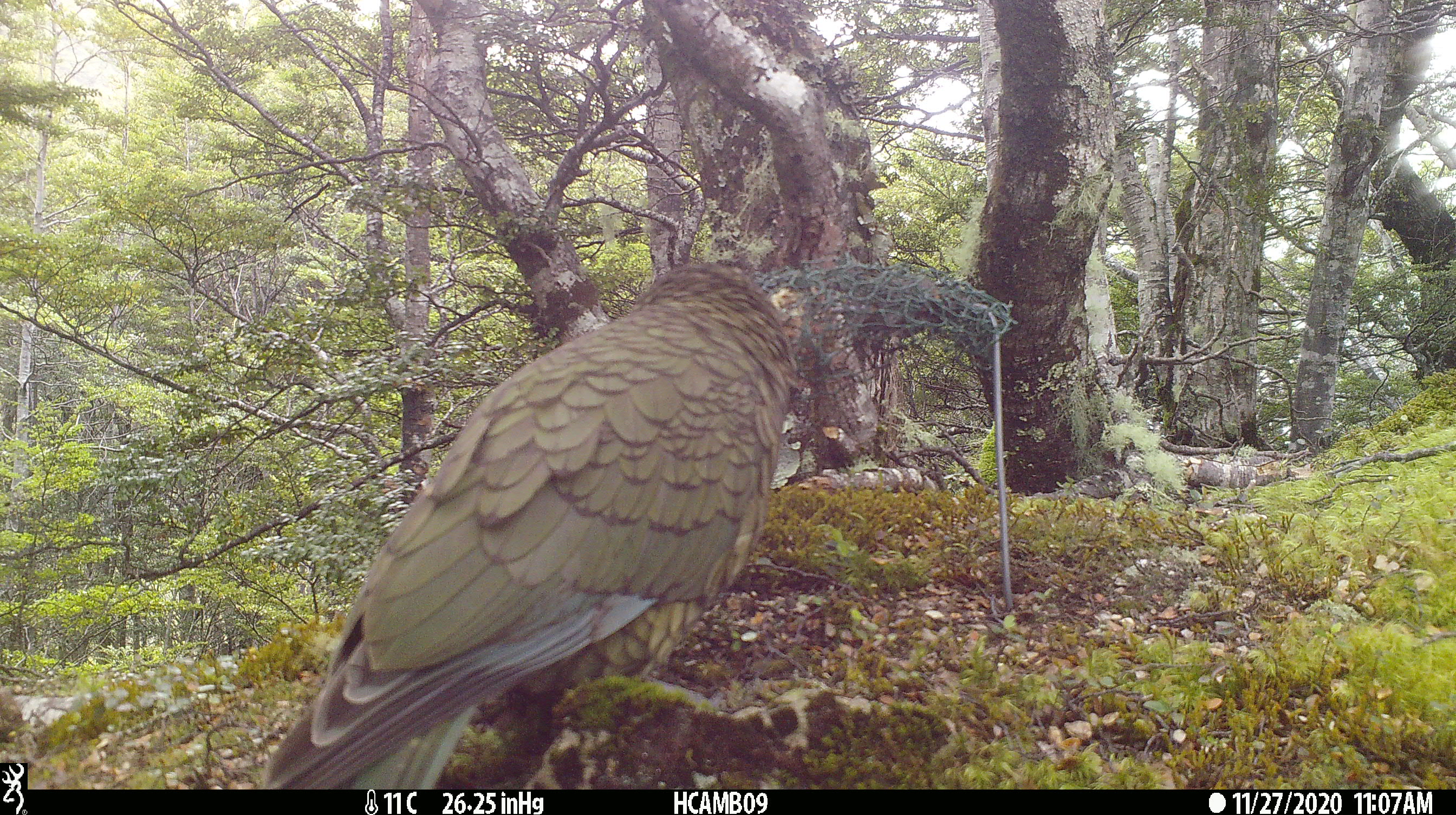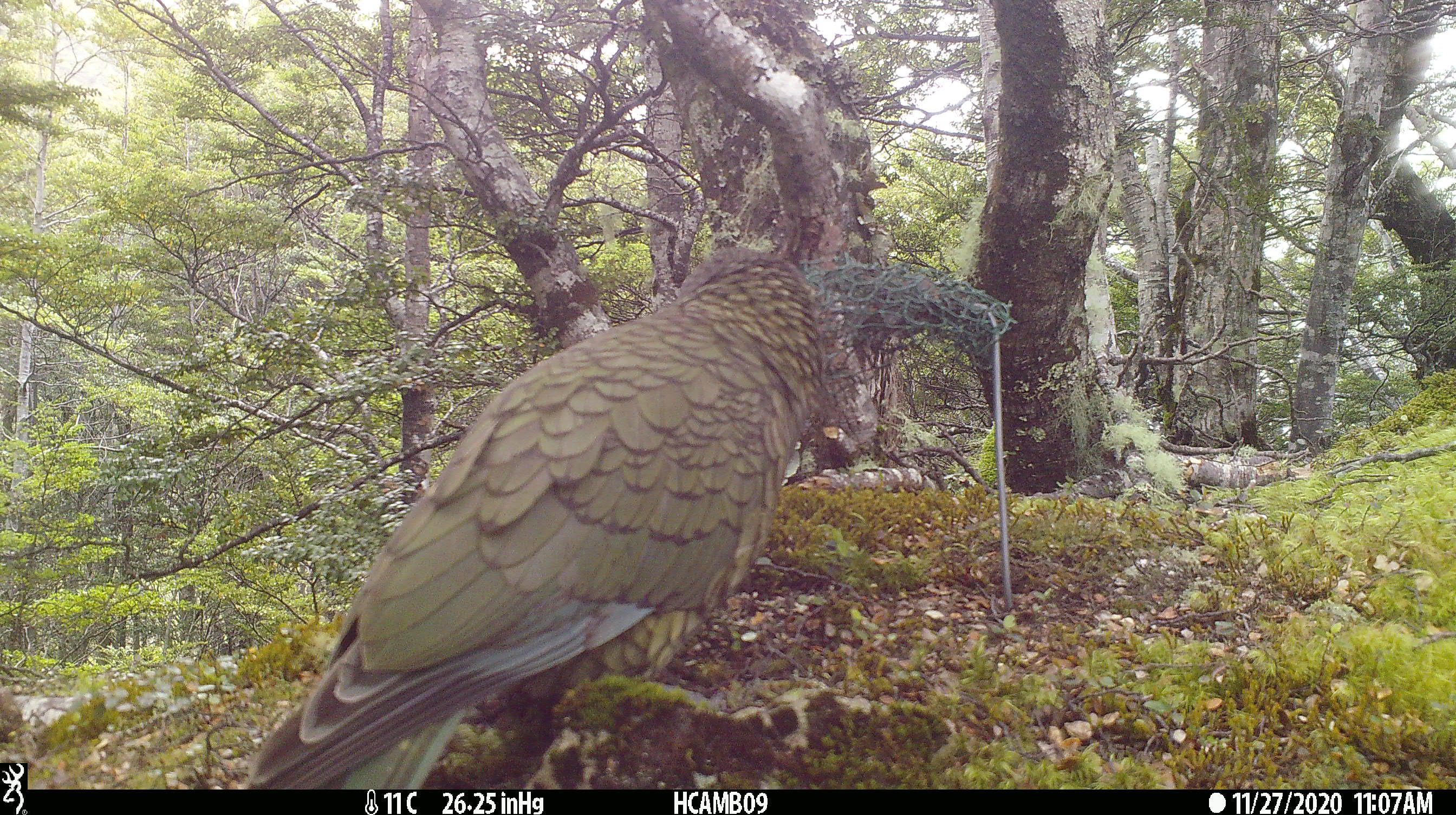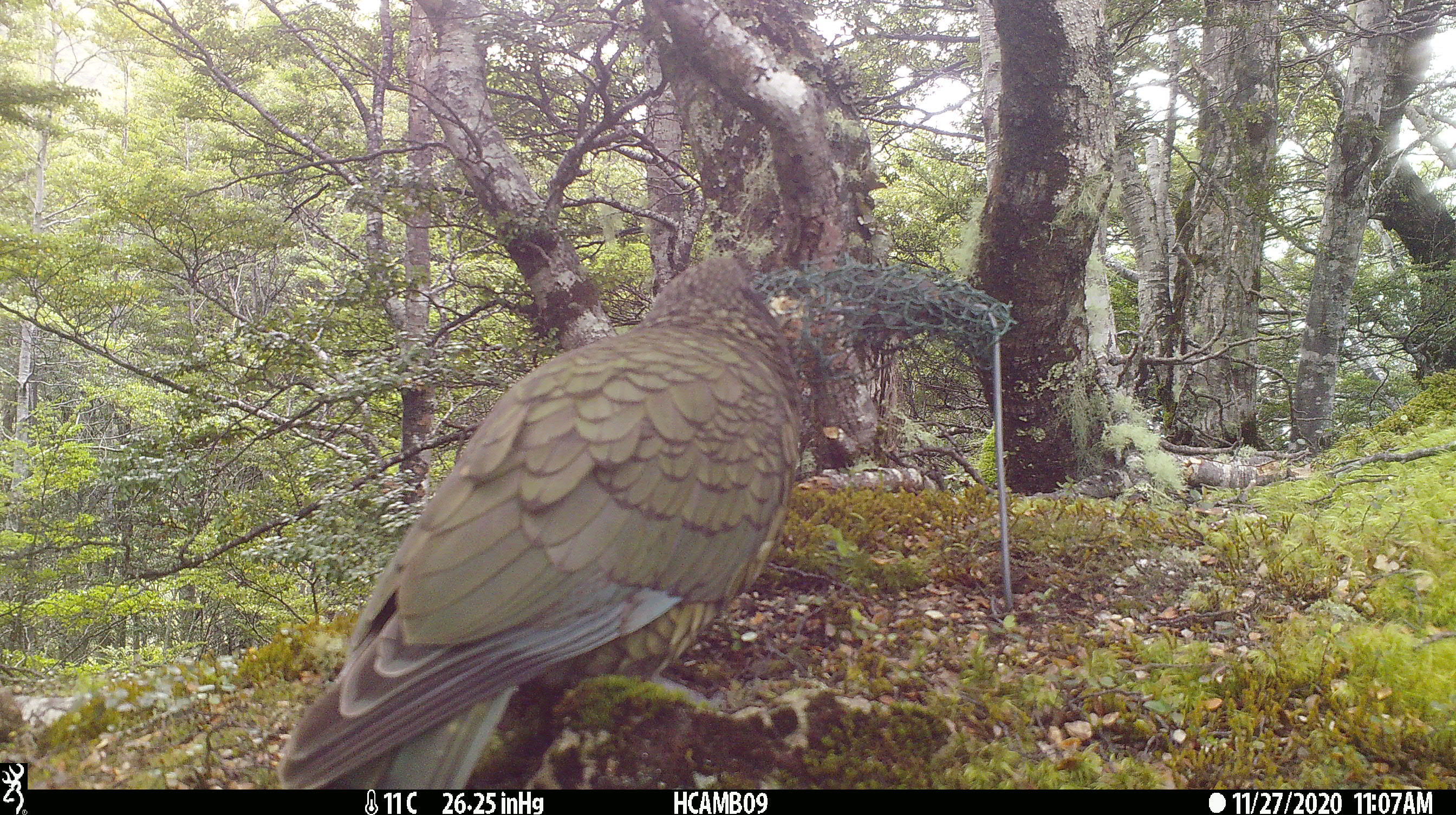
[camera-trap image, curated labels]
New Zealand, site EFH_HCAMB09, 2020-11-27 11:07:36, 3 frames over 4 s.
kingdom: Animalia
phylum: Chordata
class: Aves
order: Psittaciformes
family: Strigopidae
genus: Nestor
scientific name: Nestor notabilis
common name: kea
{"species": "kea (Nestor notabilis)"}